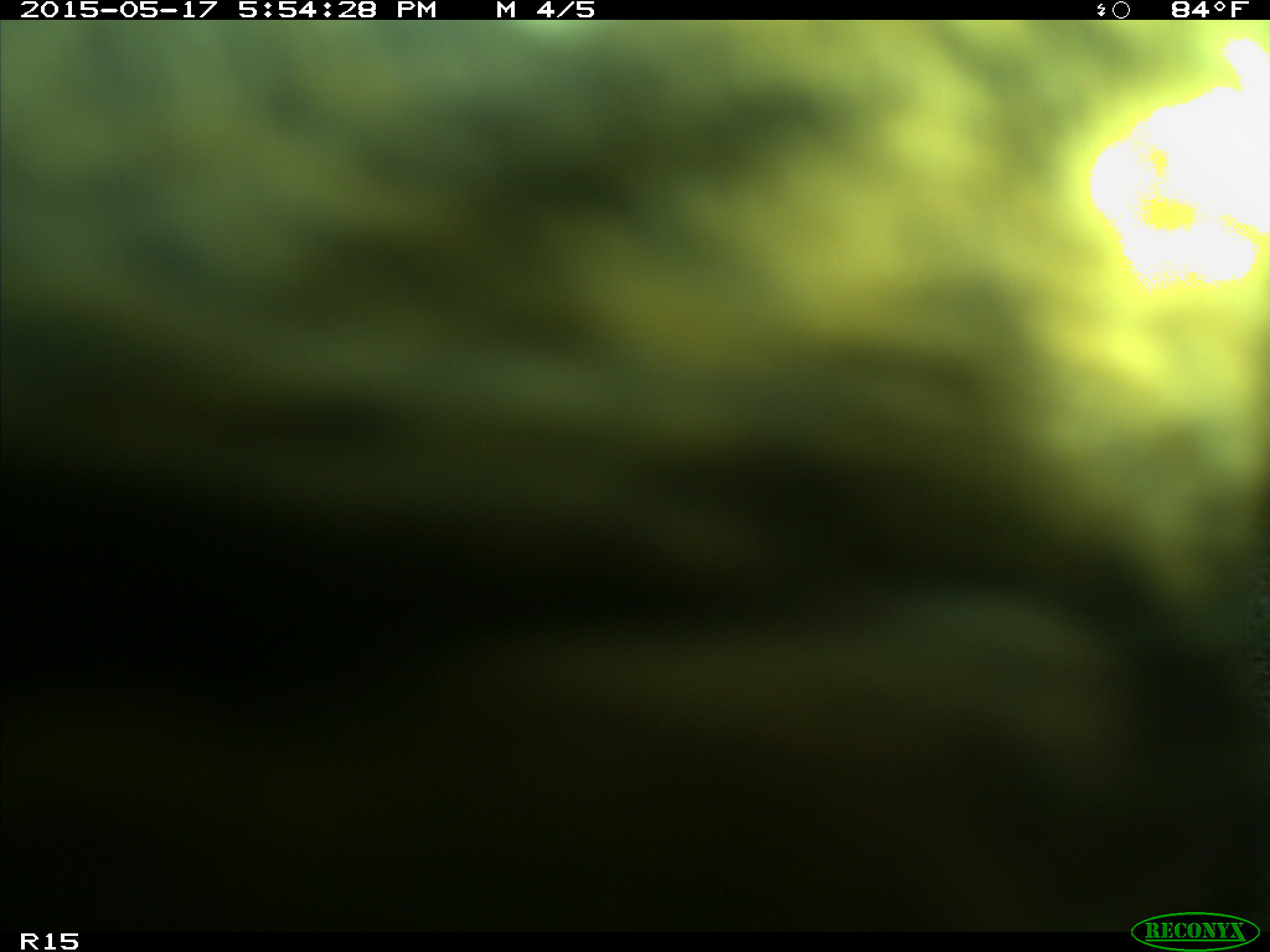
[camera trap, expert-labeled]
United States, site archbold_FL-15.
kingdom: Animalia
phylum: Chordata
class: Mammalia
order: Artiodactyla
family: Bovidae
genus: Bos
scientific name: Bos taurus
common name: domestic cow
Bos taurus (domestic cow).